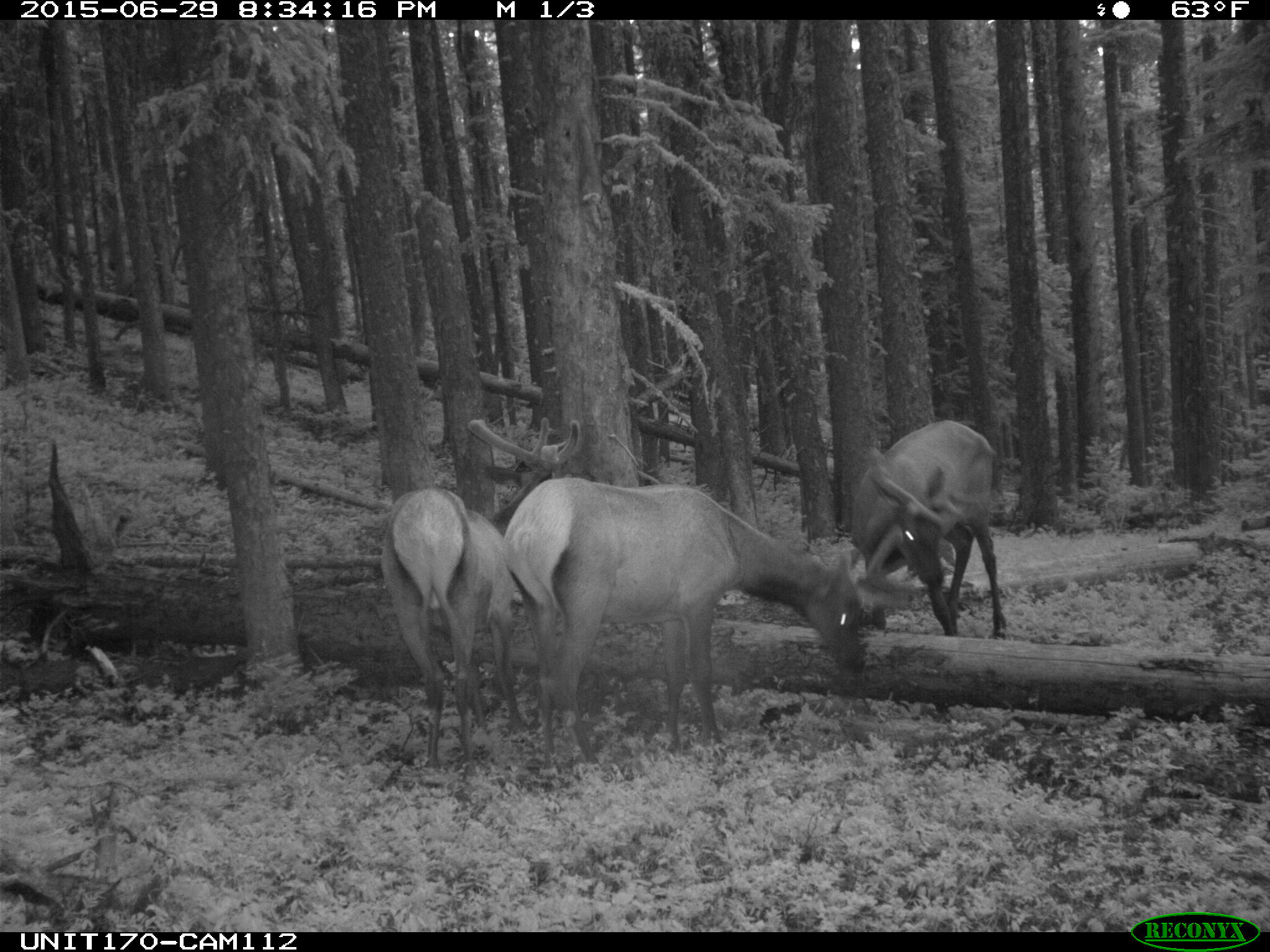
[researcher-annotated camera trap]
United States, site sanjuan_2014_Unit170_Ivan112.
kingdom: Animalia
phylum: Chordata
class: Mammalia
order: Artiodactyla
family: Cervidae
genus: Cervus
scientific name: Cervus elaphus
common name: red deer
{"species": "Cervus elaphus (red deer)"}